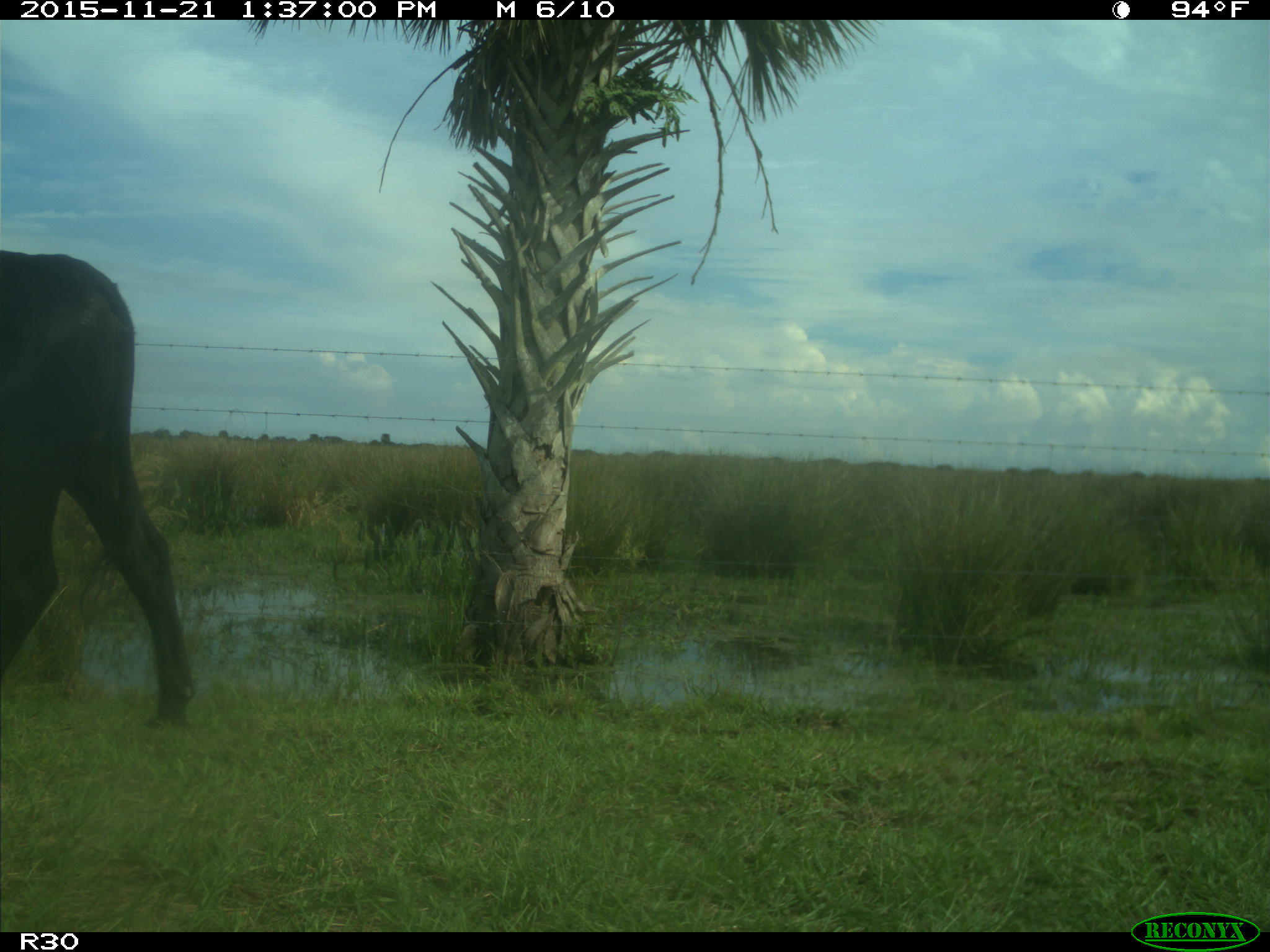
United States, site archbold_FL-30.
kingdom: Animalia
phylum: Chordata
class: Mammalia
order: Artiodactyla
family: Bovidae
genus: Bos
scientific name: Bos taurus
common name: domestic cow